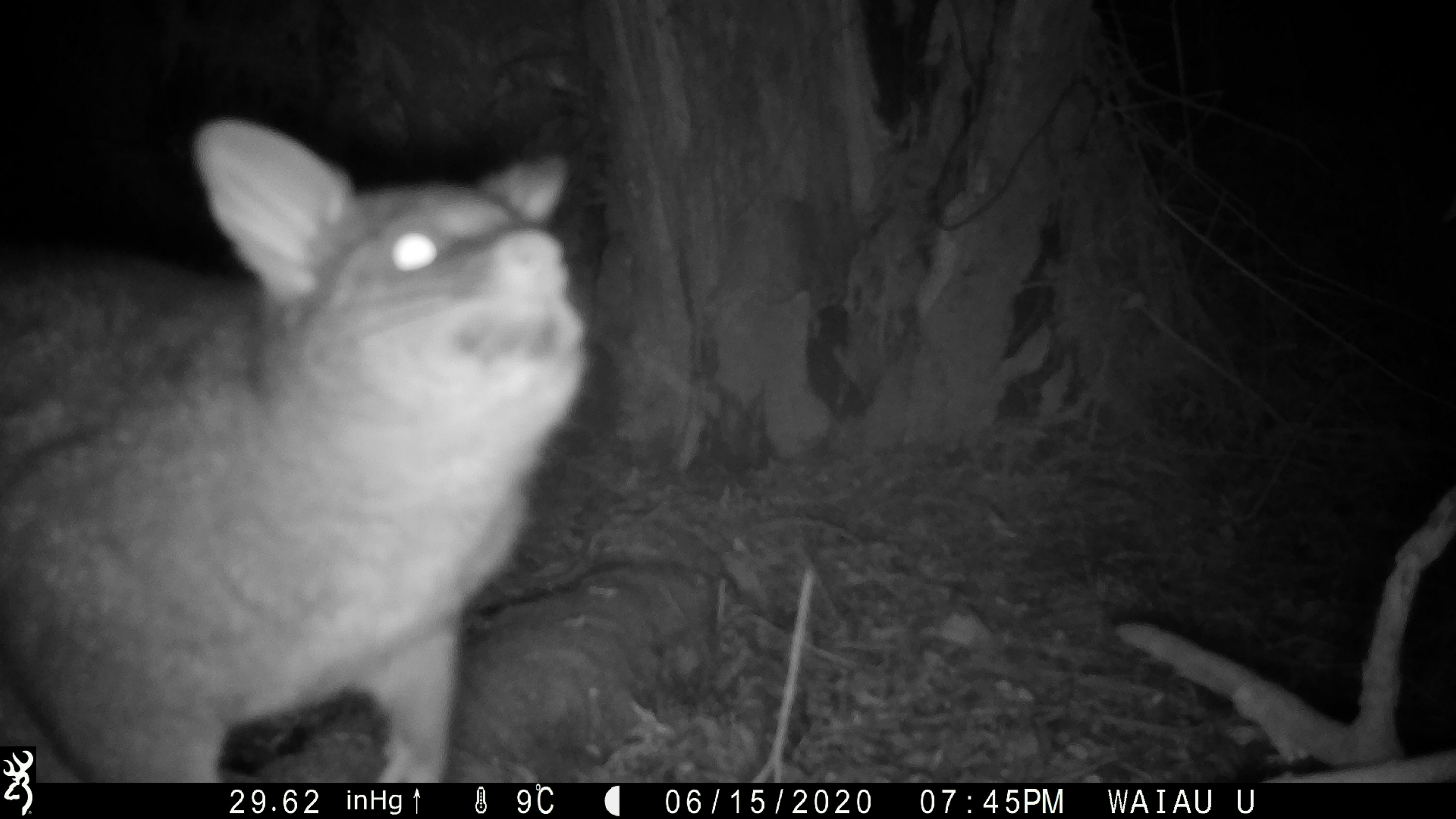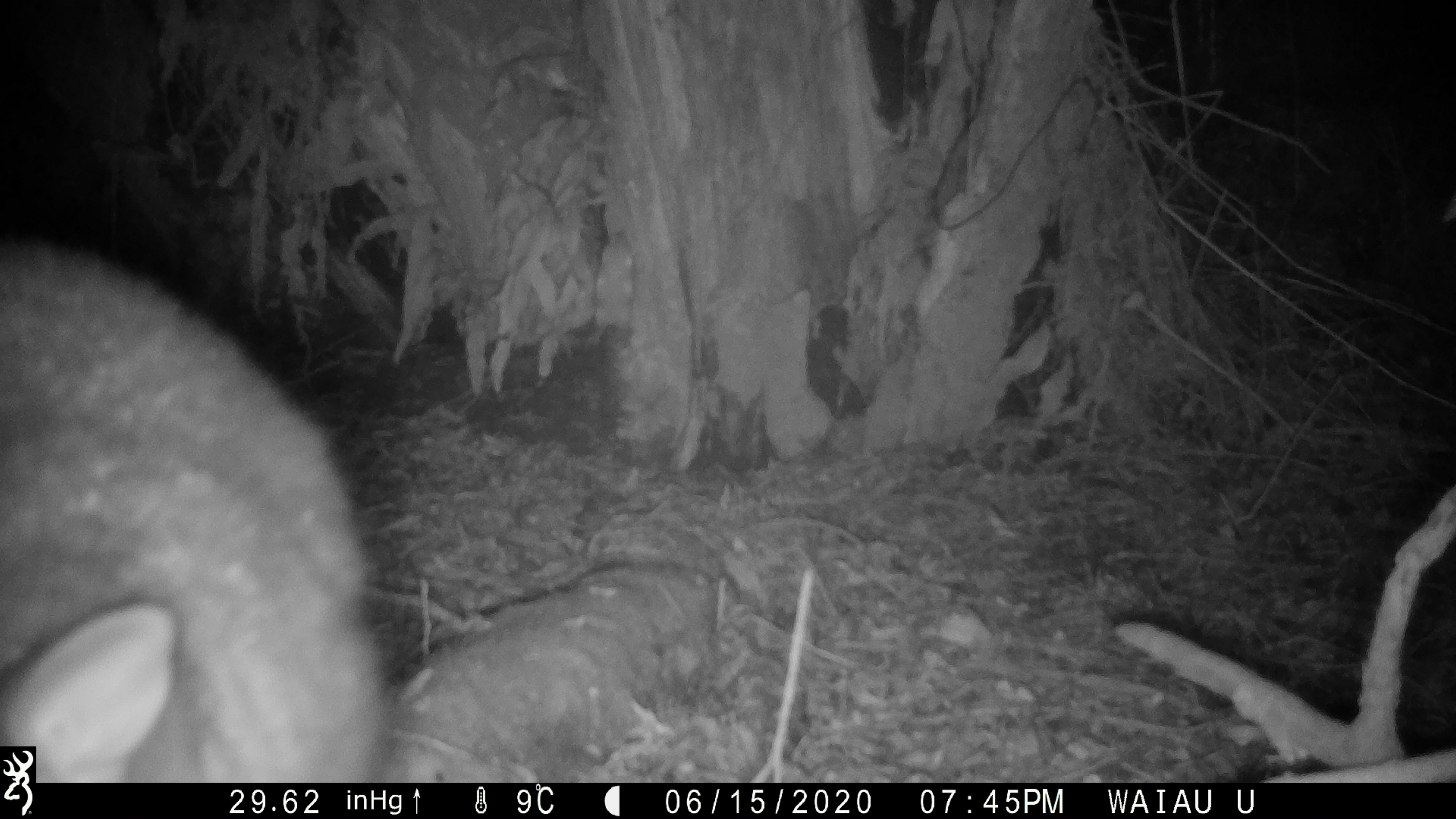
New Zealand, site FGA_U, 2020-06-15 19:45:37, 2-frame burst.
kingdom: Animalia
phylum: Chordata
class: Mammalia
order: Diprotodontia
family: Phalangeridae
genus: Trichosurus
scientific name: Trichosurus vulpecula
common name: common brushtail possum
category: possum